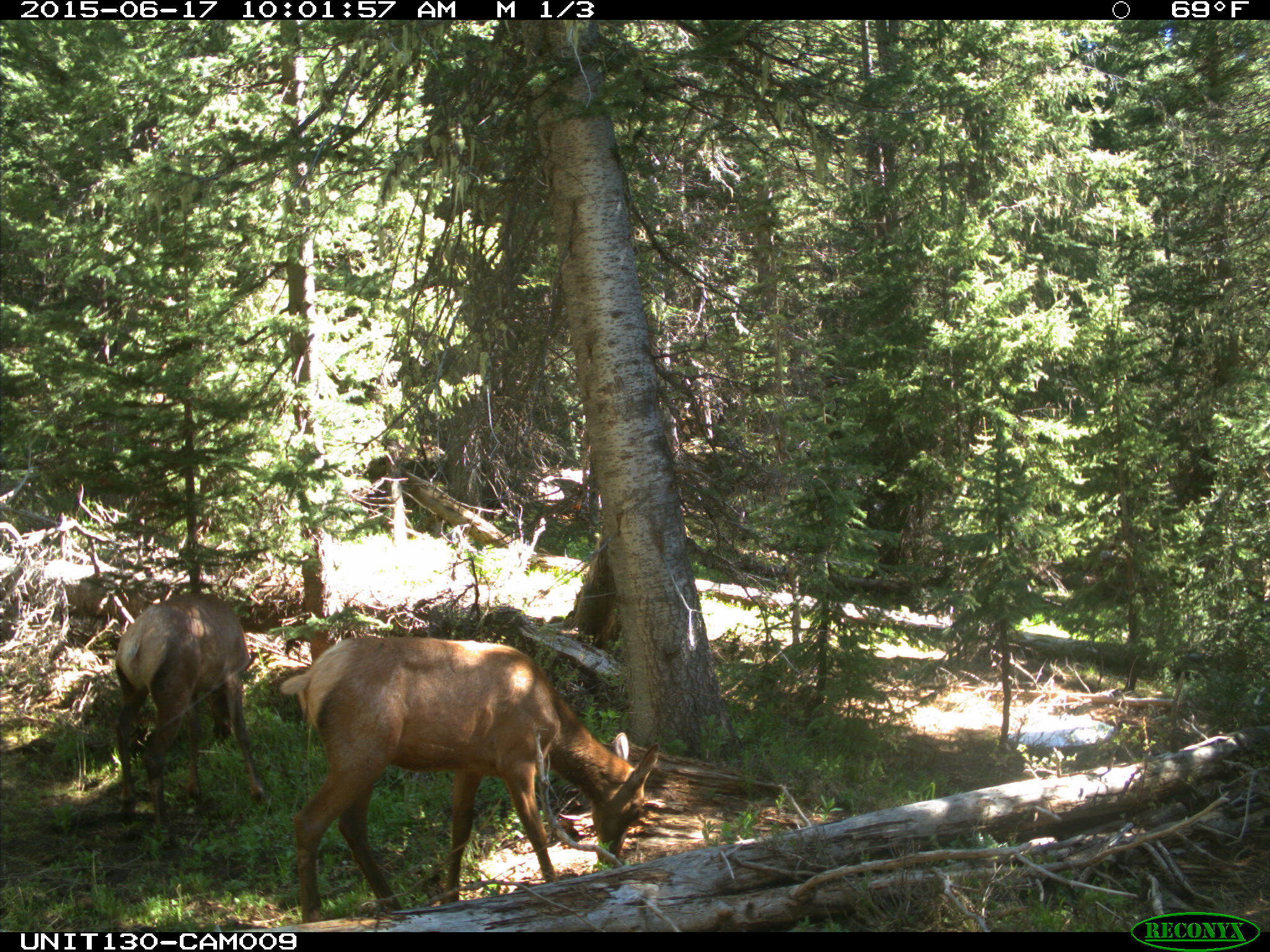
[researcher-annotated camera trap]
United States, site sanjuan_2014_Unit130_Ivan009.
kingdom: Animalia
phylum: Chordata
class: Mammalia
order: Artiodactyla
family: Cervidae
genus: Cervus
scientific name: Cervus elaphus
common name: red deer